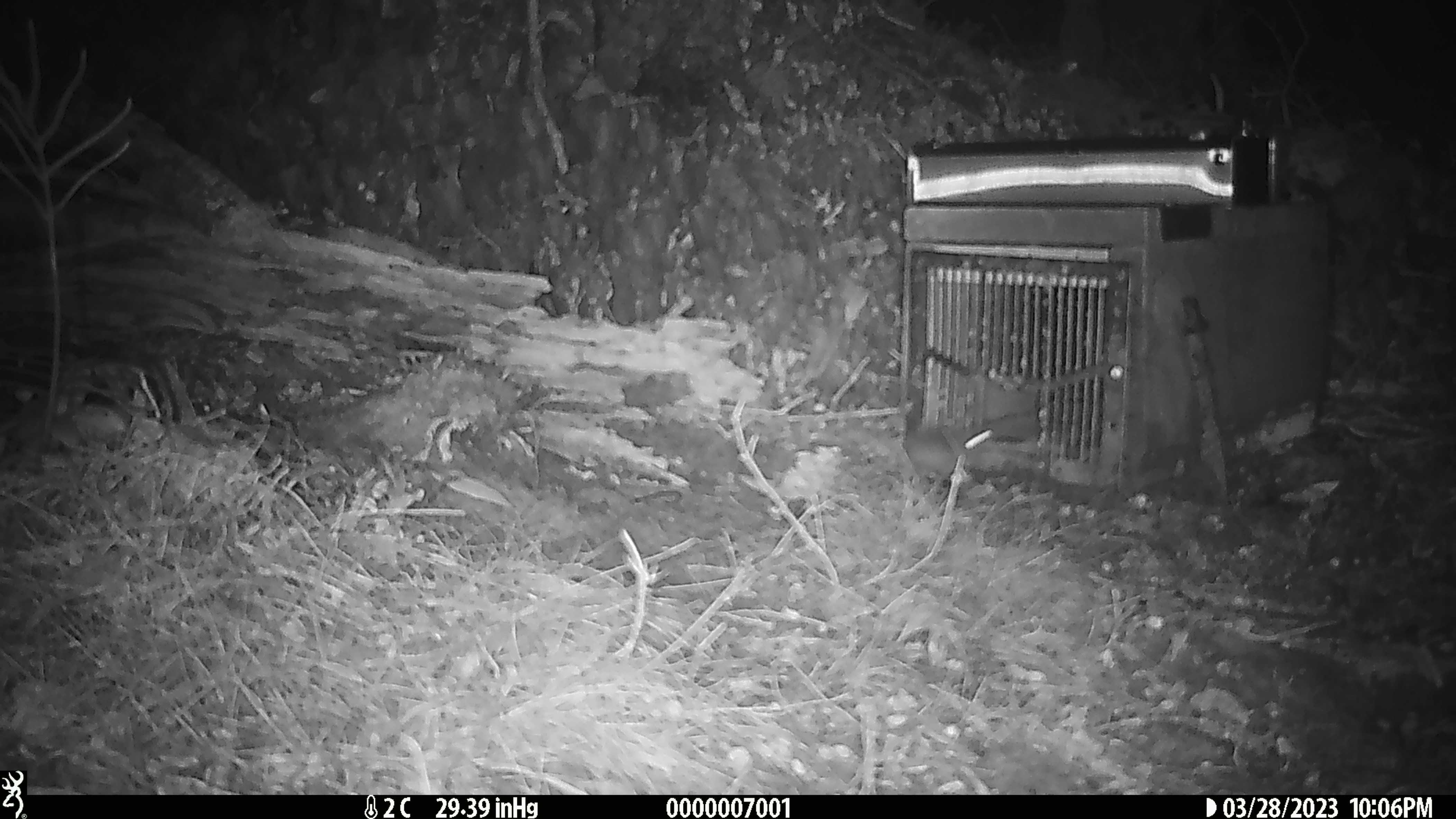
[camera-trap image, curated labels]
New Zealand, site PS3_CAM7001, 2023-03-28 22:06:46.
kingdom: Animalia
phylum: Chordata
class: Mammalia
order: Rodentia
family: Muridae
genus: Mus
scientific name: Mus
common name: mouse